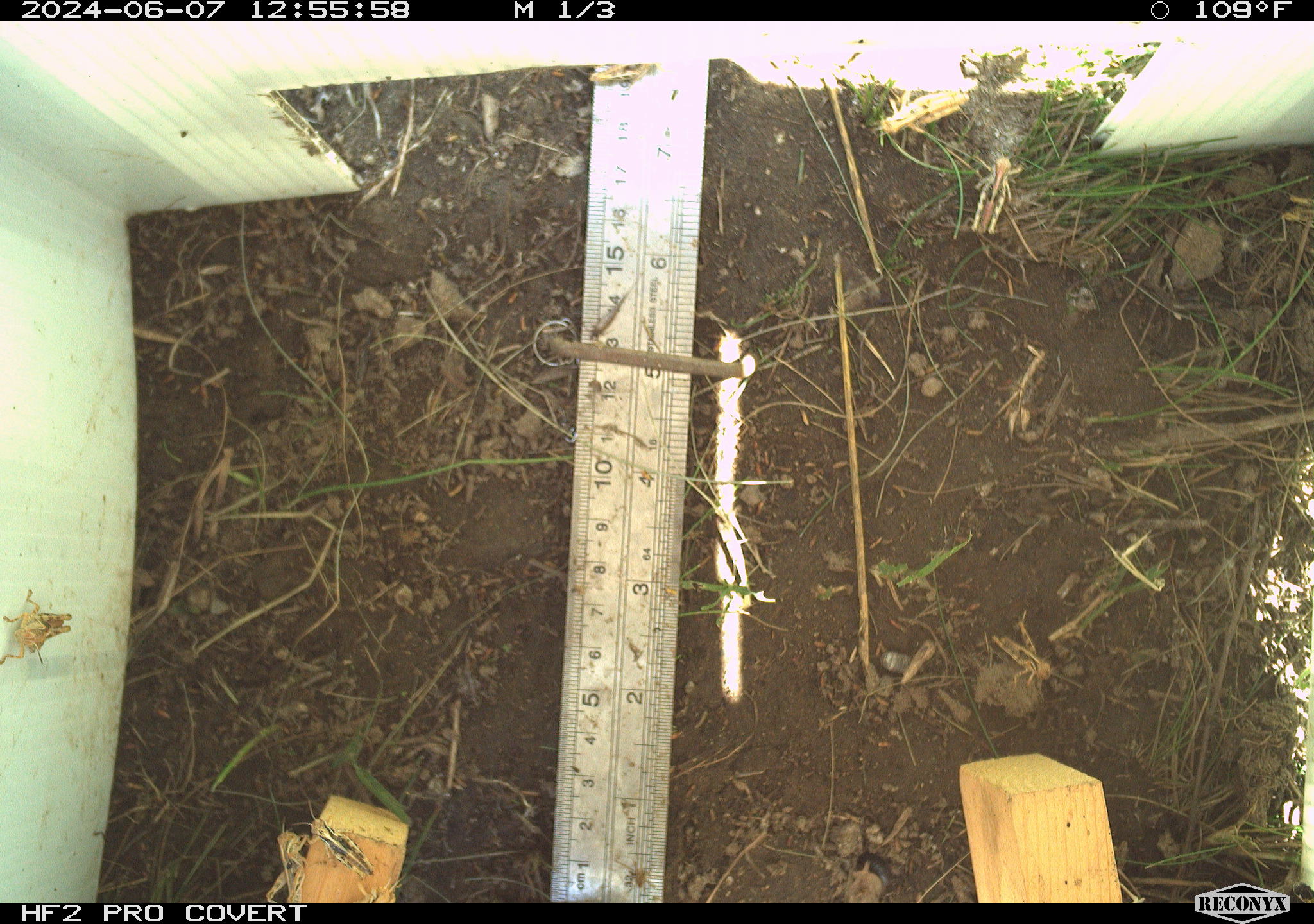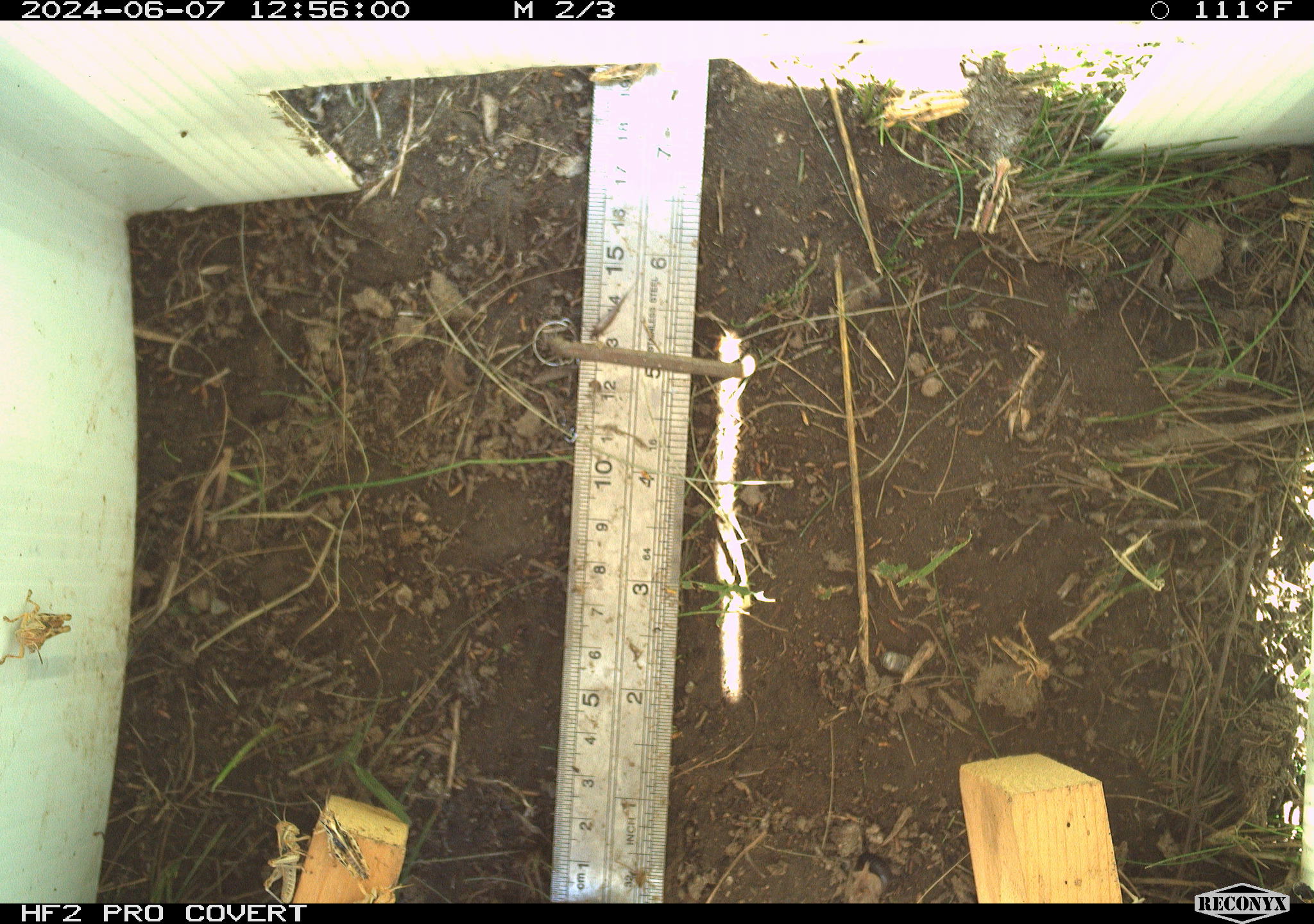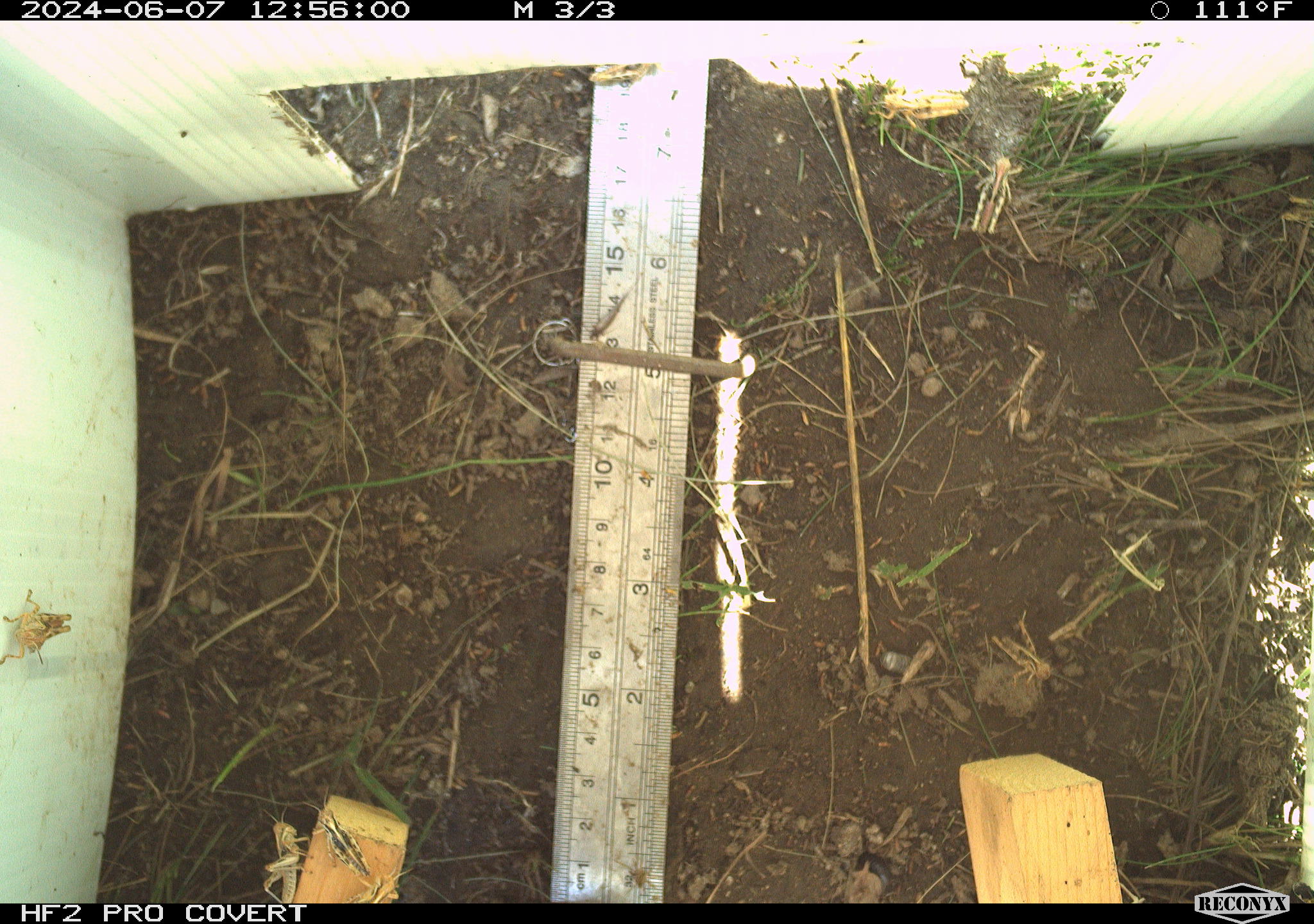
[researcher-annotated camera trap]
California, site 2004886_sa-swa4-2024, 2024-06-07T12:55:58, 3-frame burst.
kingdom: Animalia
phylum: Arthropoda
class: Insecta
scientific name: Insecta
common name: insect